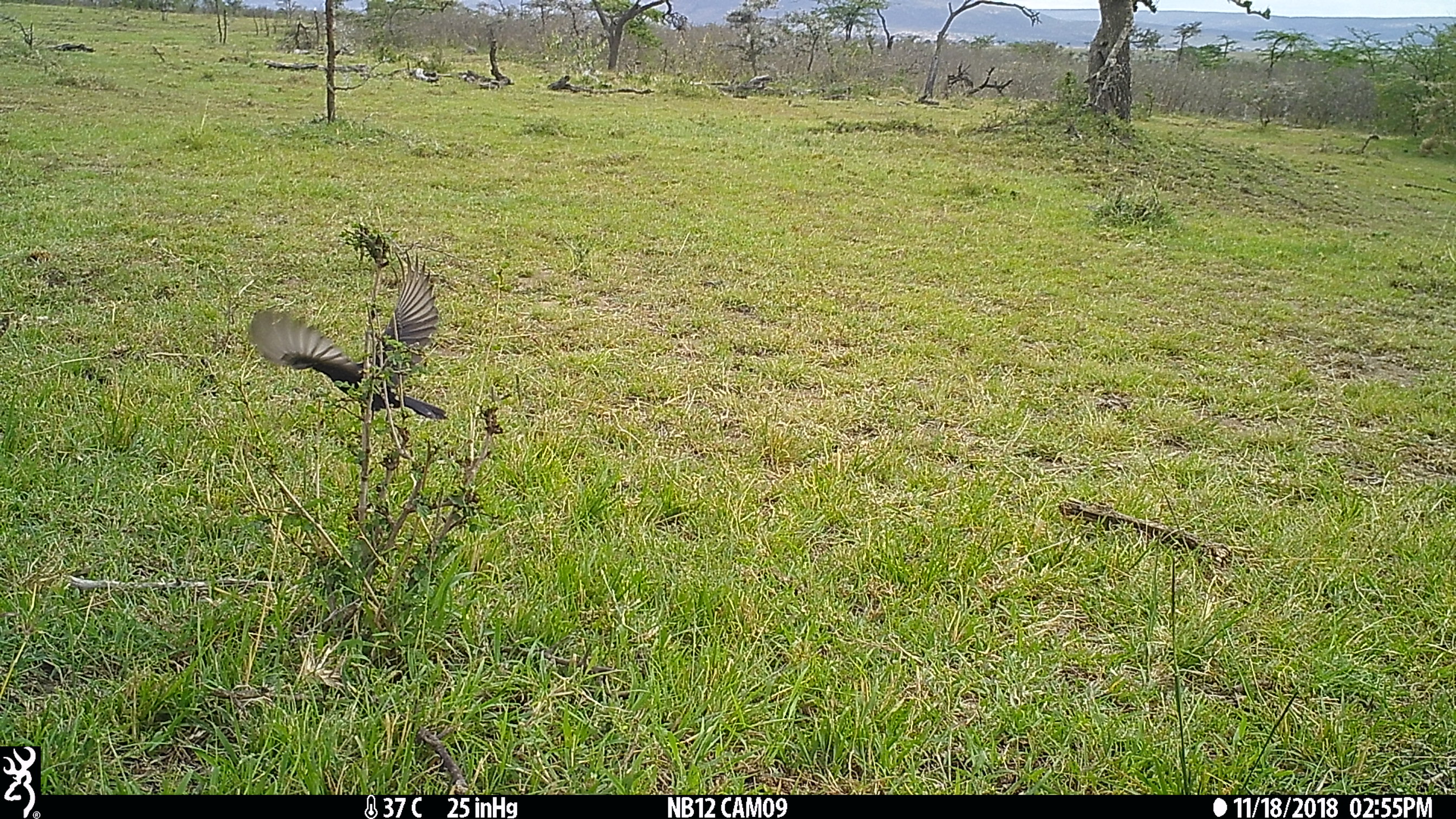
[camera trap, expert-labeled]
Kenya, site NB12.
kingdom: Animalia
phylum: Chordata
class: Aves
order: Passeriformes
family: Dicruridae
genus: Dicrurus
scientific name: Dicrurus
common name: drongo